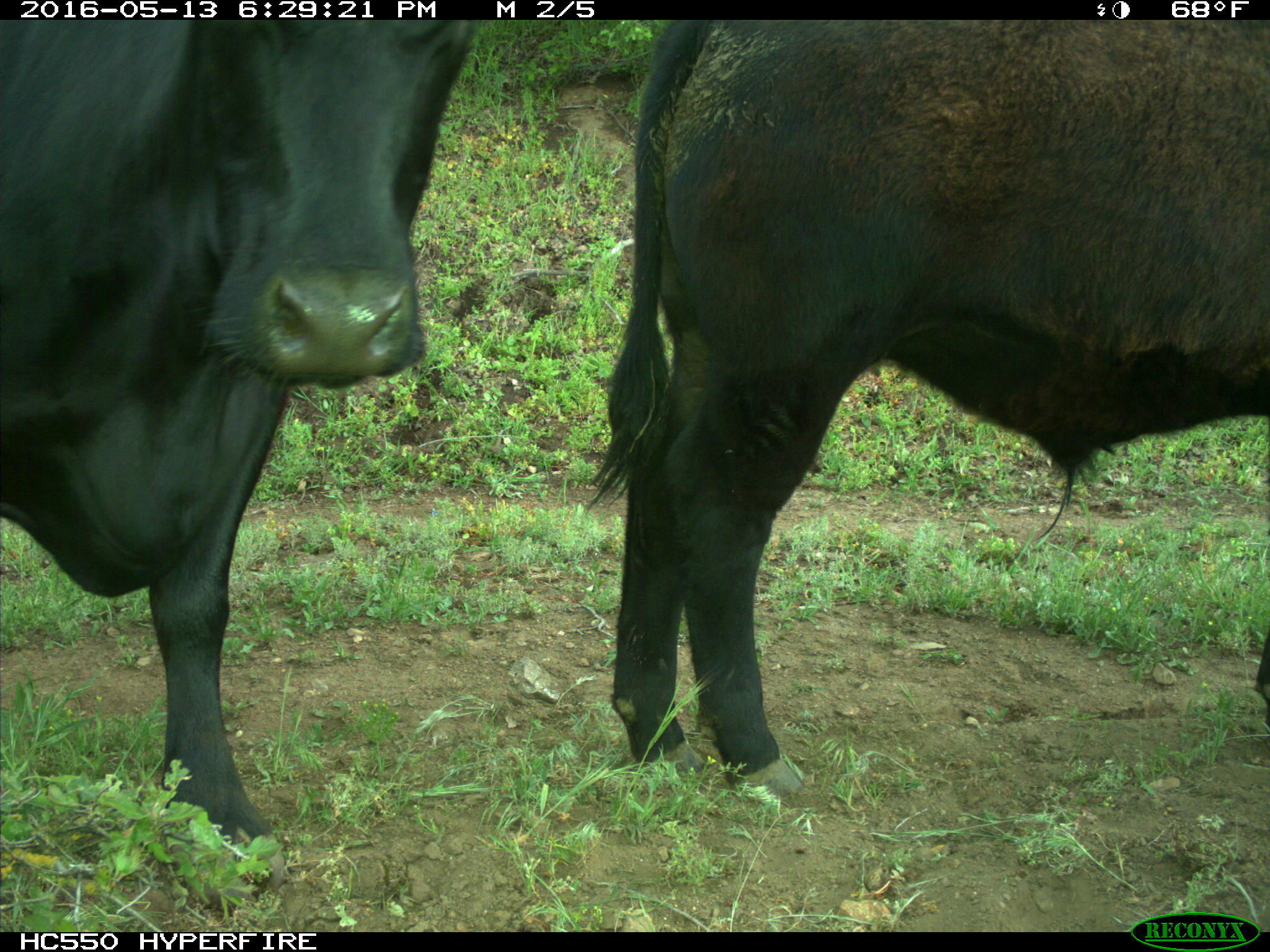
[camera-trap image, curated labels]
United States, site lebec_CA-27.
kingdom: Animalia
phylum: Chordata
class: Mammalia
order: Artiodactyla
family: Bovidae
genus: Bos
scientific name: Bos taurus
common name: domestic cow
Bos taurus (domestic cow).